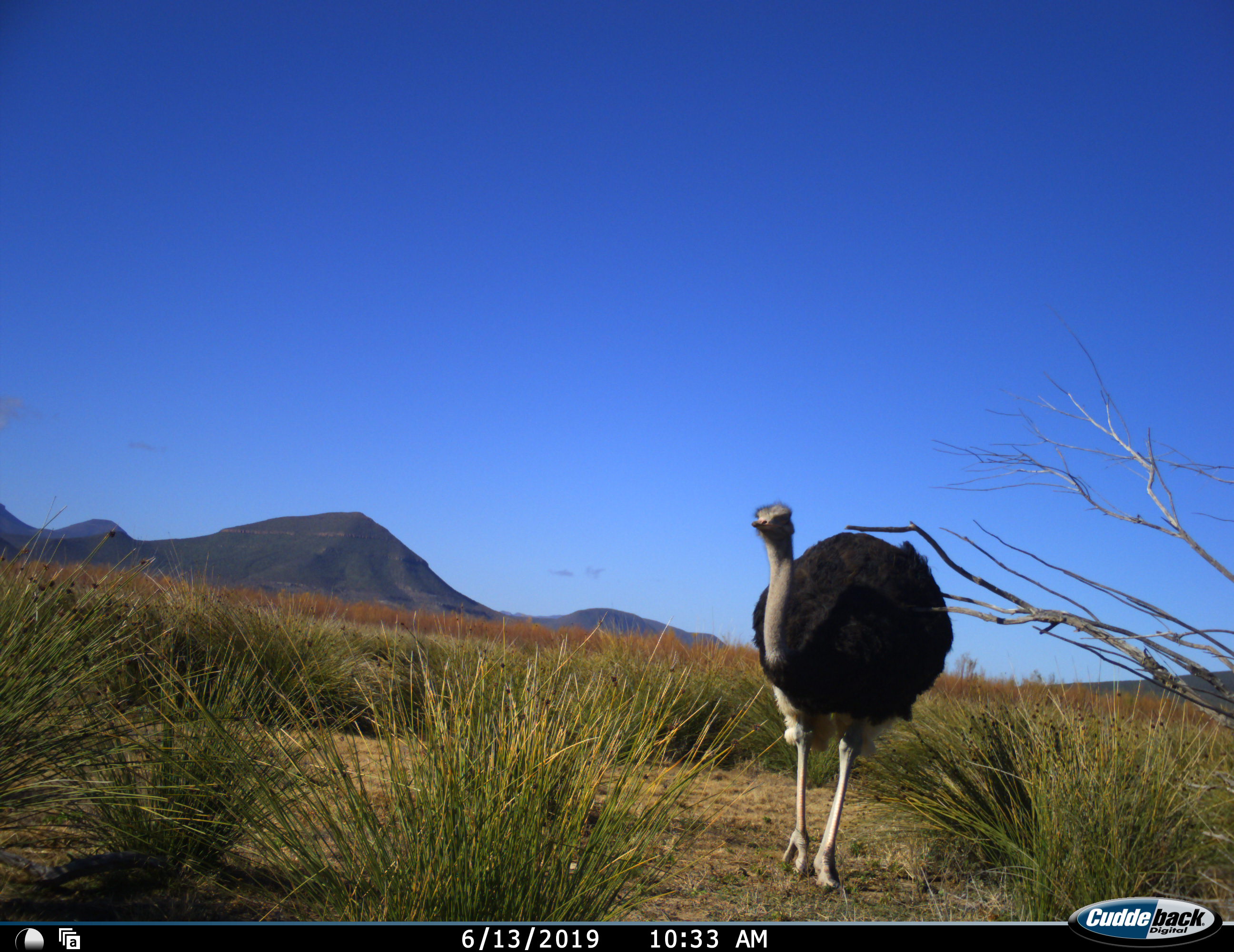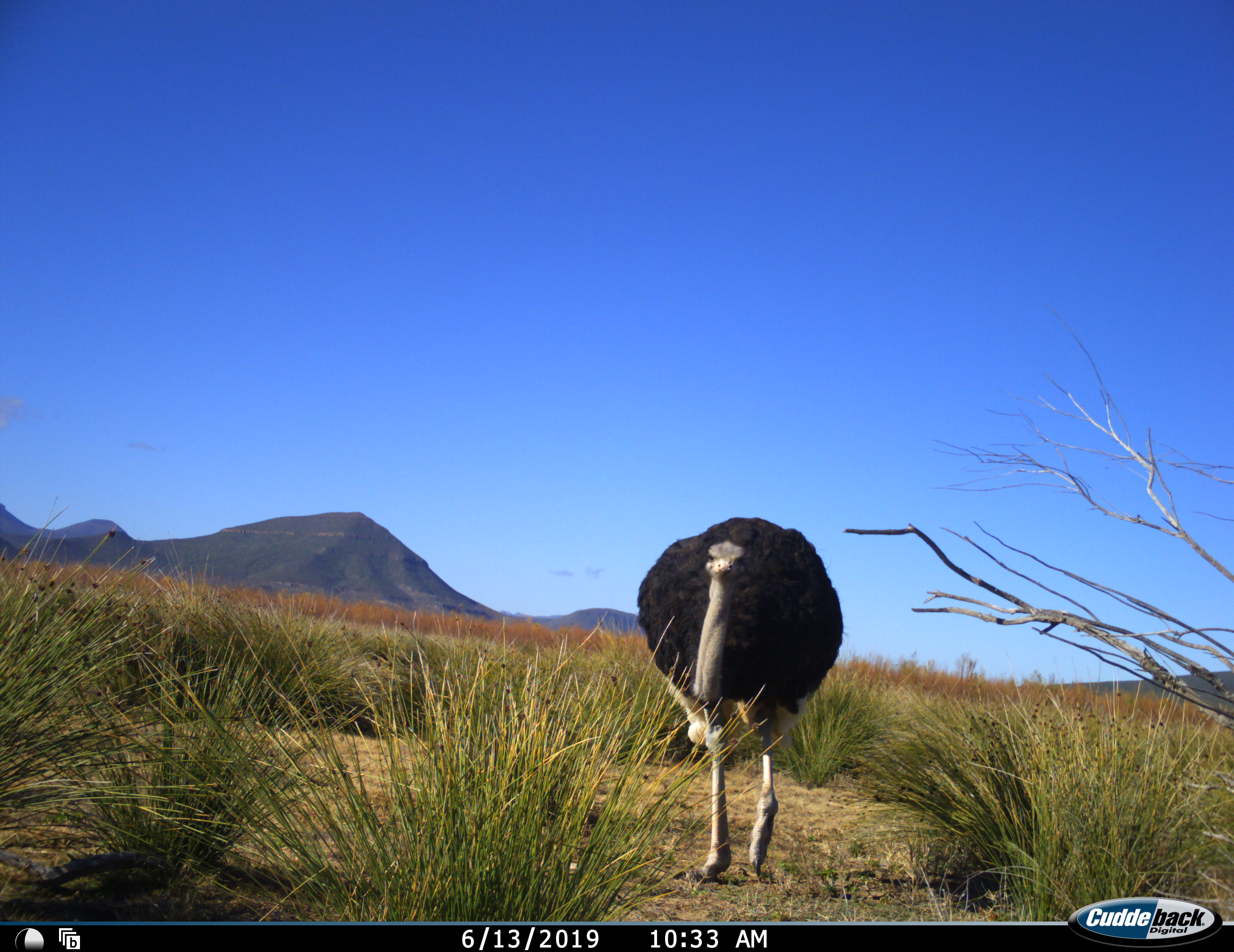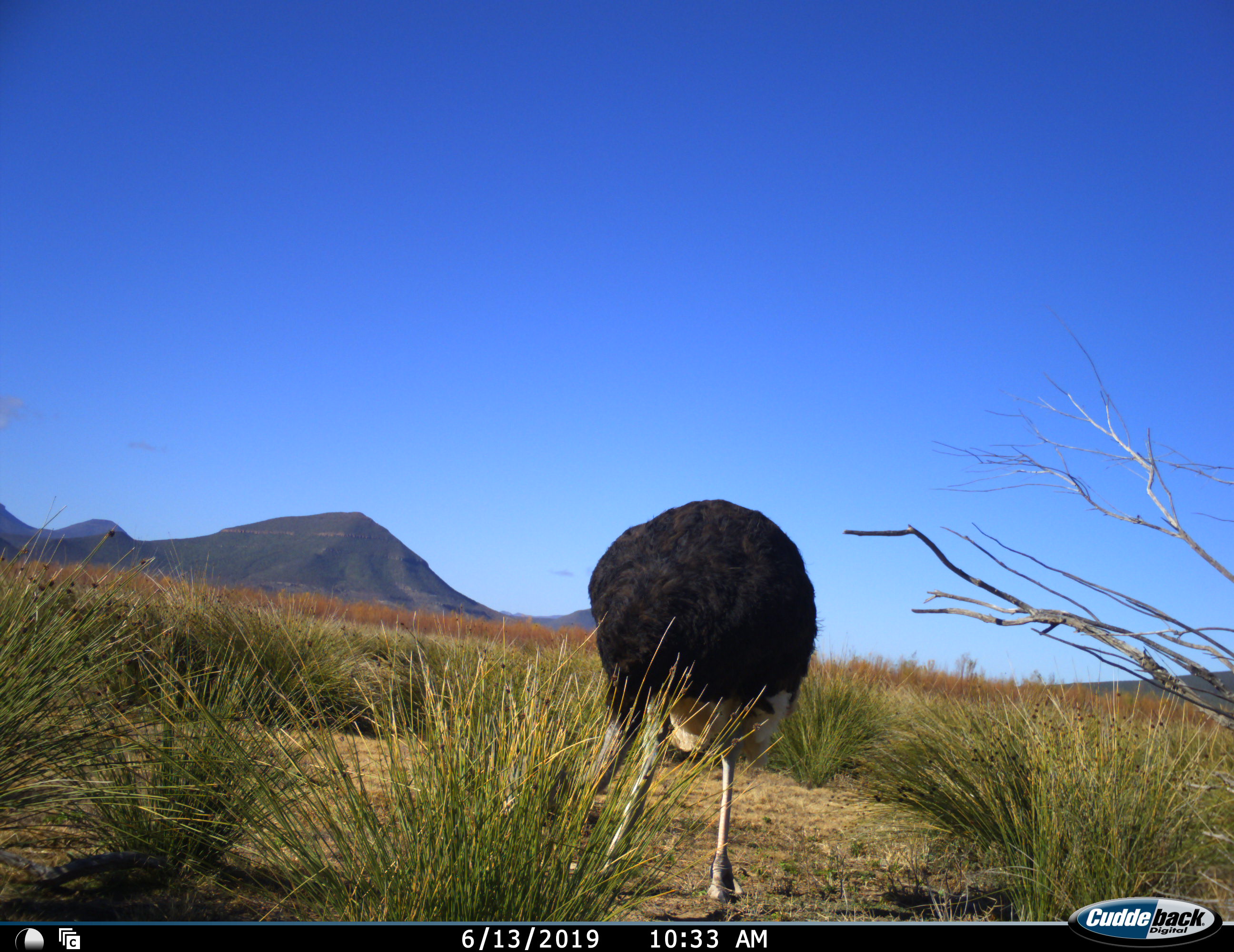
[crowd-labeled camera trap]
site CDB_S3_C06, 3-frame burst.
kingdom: Animalia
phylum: Chordata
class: Aves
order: Struthioniformes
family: Struthionidae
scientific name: Struthionidae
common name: ostrich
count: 1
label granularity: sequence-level